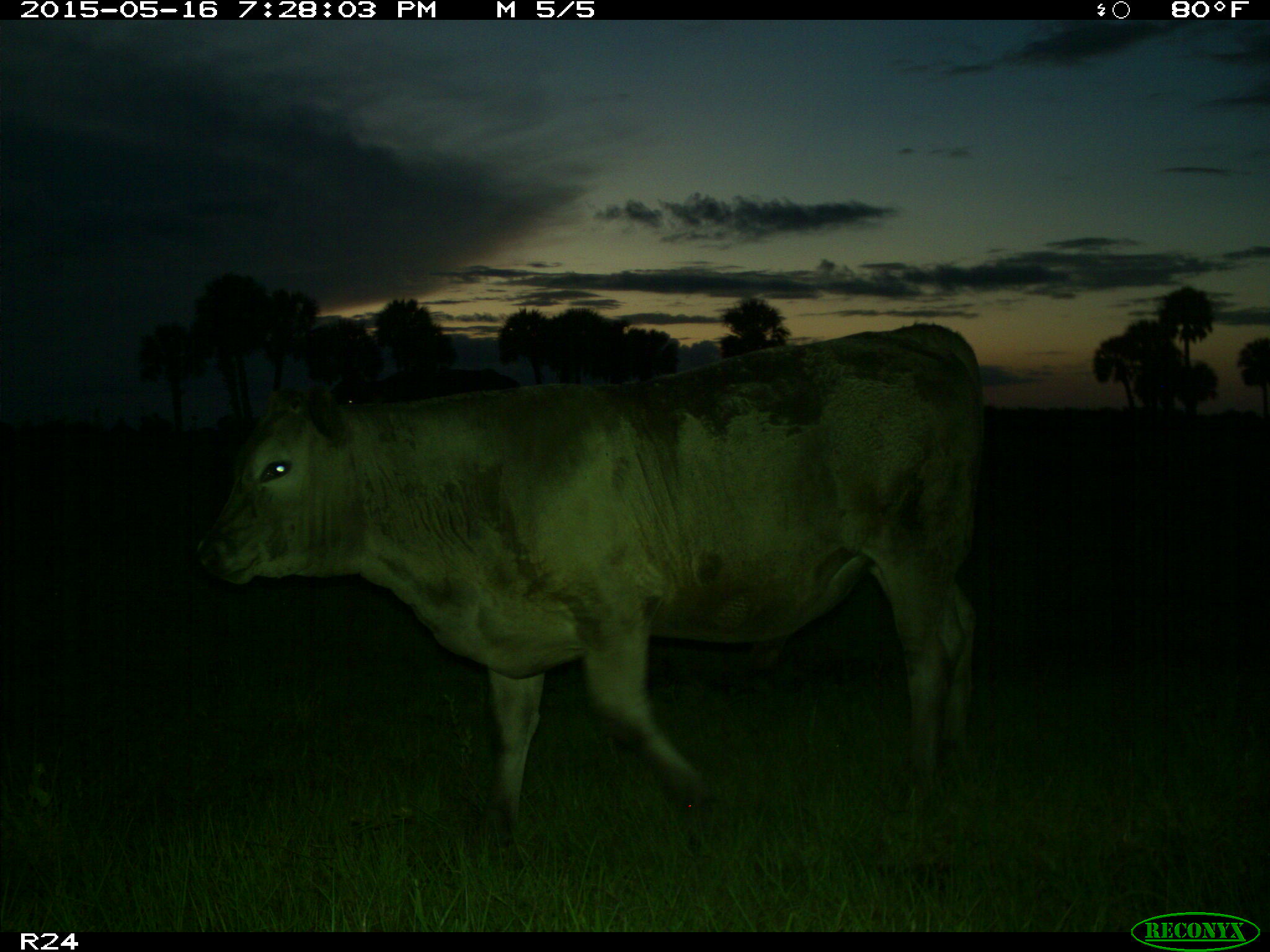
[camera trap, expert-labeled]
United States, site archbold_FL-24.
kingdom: Animalia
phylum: Chordata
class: Mammalia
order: Artiodactyla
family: Bovidae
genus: Bos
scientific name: Bos taurus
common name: domestic cow